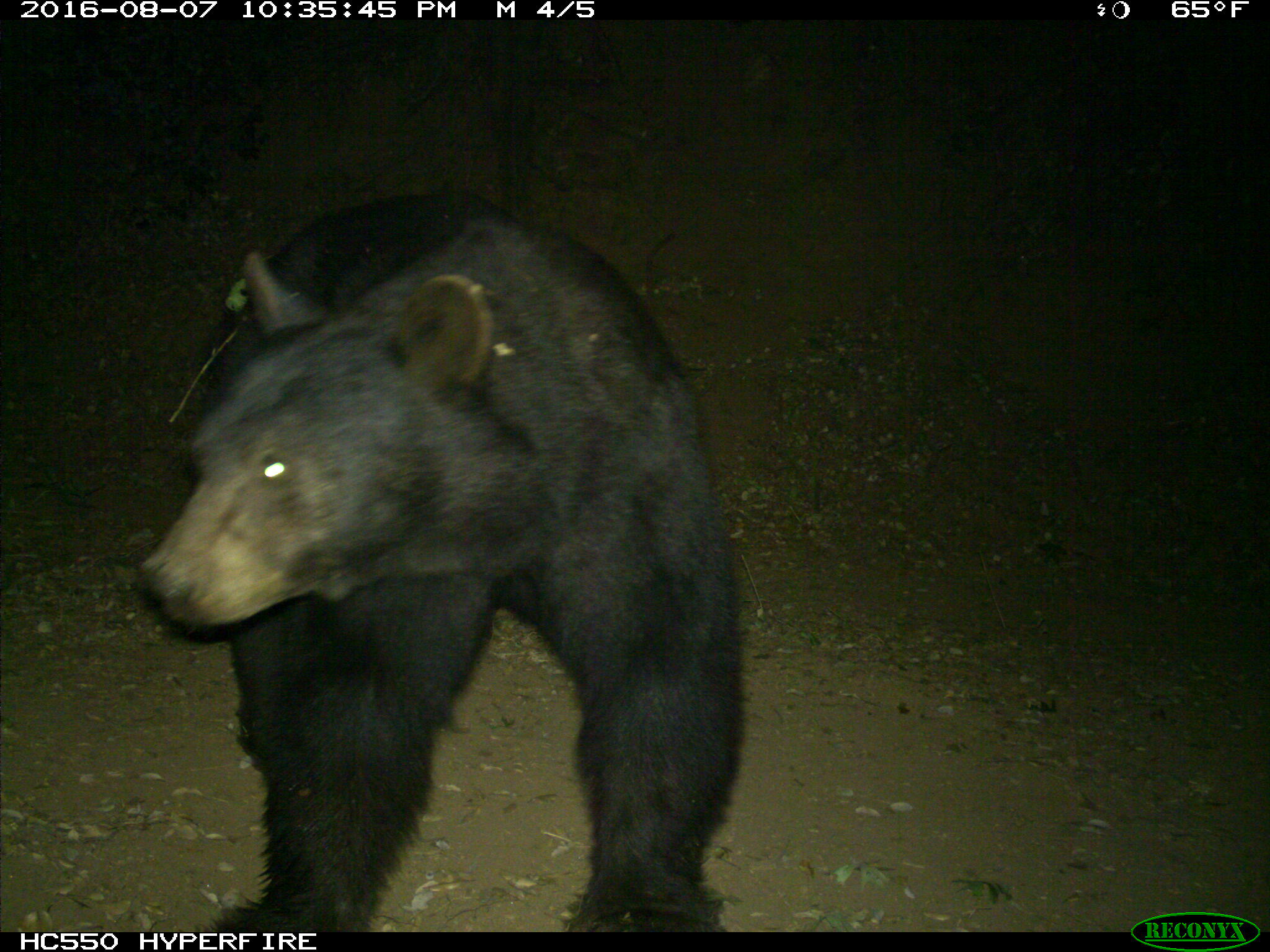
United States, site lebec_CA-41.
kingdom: Animalia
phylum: Chordata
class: Mammalia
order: Carnivora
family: Ursidae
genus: Ursus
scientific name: Ursus americanus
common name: american black bear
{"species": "Ursus americanus (american black bear)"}